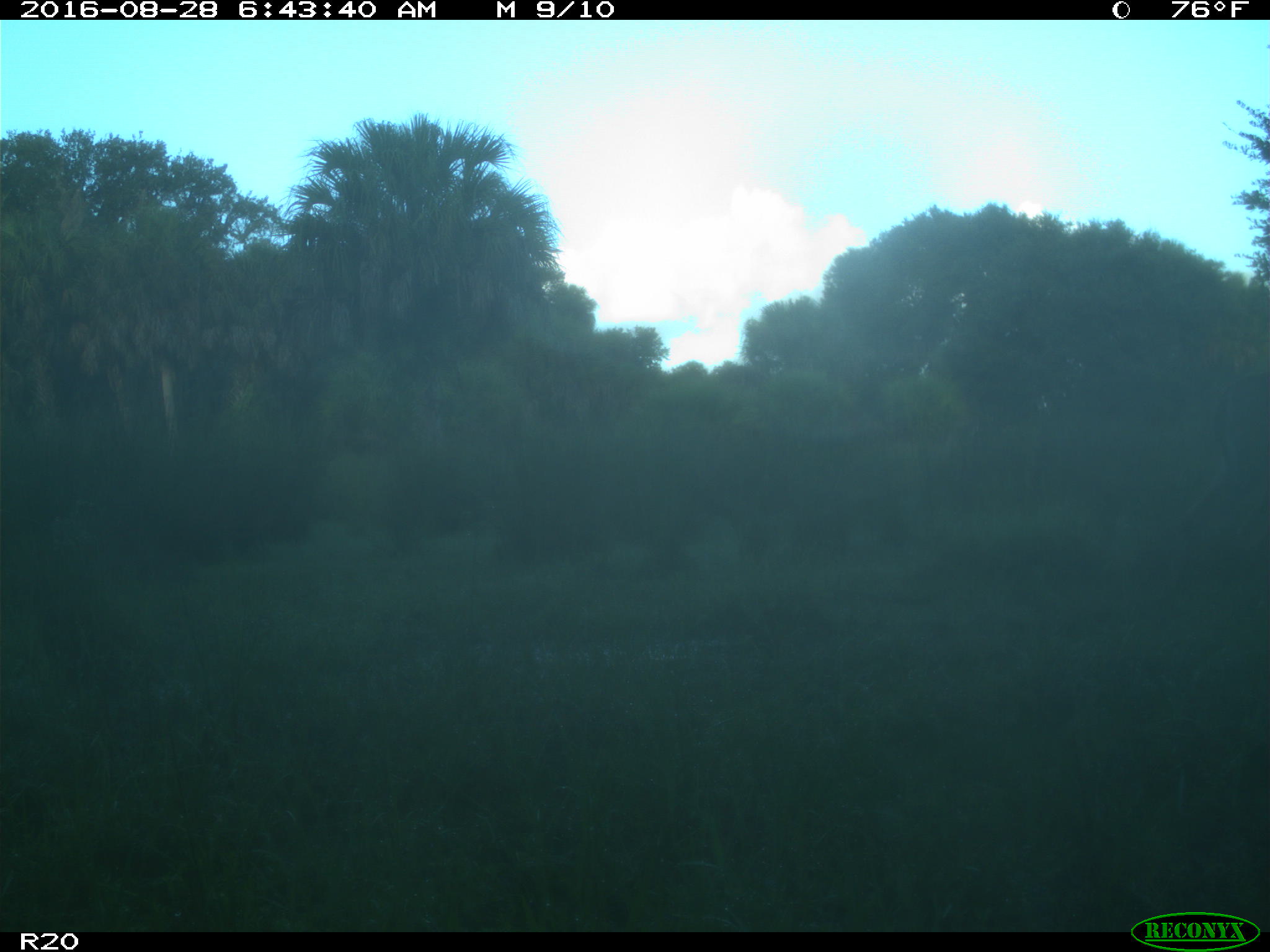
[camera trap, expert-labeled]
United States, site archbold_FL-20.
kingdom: Animalia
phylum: Chordata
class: Mammalia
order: Artiodactyla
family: Cervidae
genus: Odocoileus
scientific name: Odocoileus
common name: deer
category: unidentified deer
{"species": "unidentified deer (deer) (Odocoileus)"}